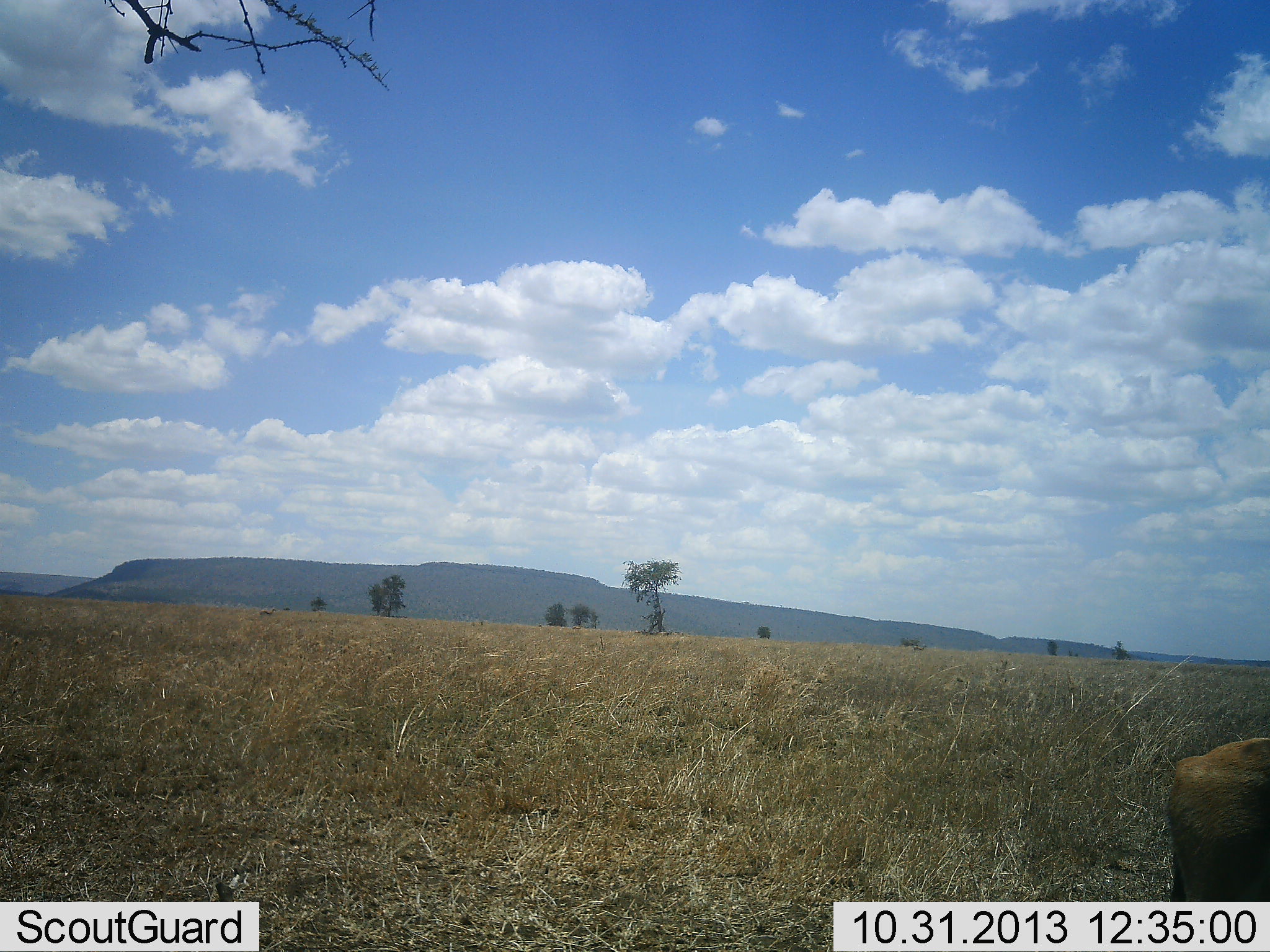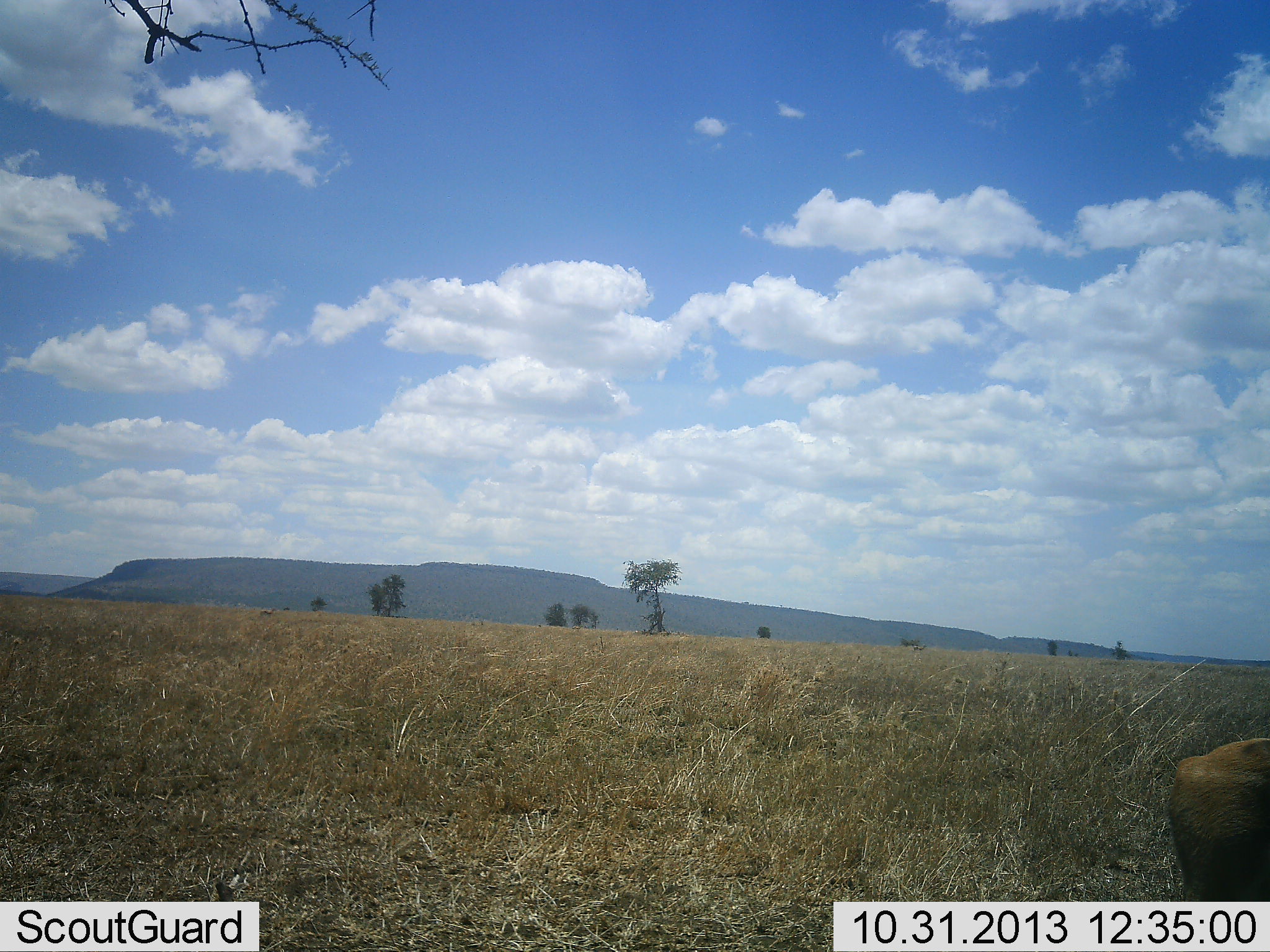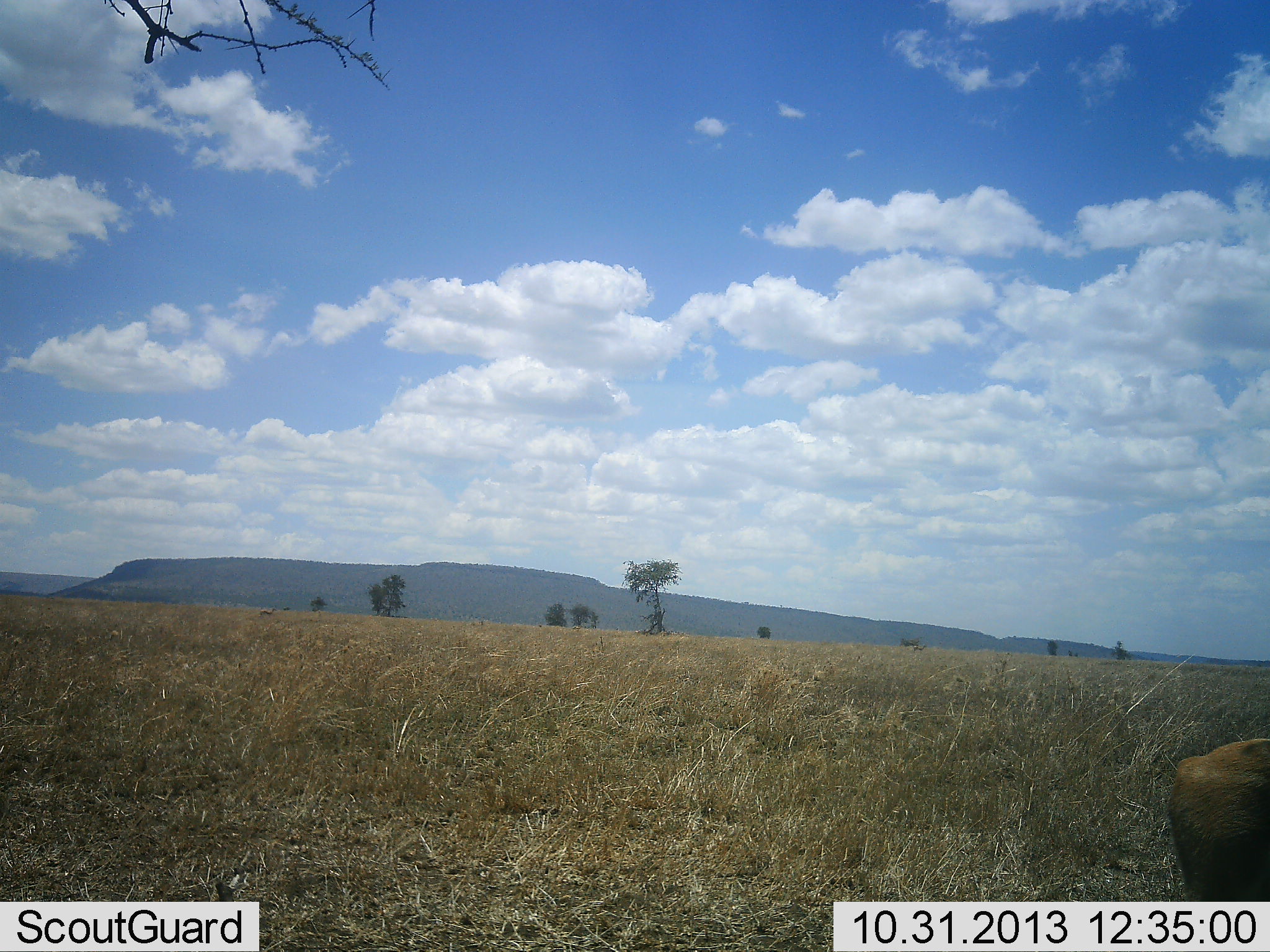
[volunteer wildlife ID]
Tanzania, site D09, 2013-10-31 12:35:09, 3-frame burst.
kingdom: Animalia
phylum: Chordata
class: Mammalia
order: Artiodactyla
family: Bovidae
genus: Nanger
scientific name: Nanger granti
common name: grant's gazelle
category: gazellegrants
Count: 1.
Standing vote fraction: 80%.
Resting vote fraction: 0%.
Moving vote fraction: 20%.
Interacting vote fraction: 0%.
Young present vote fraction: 0%.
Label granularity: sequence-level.